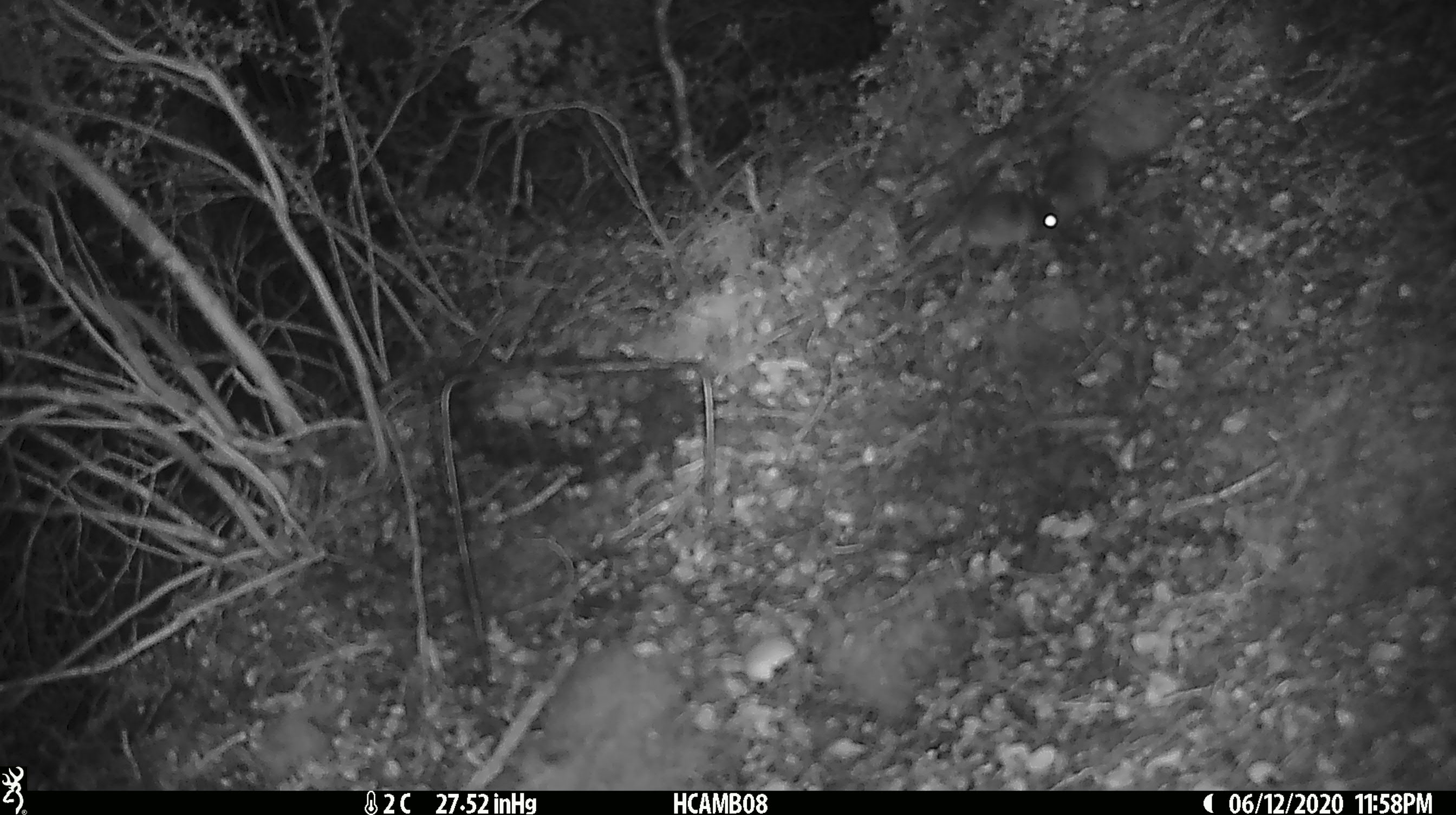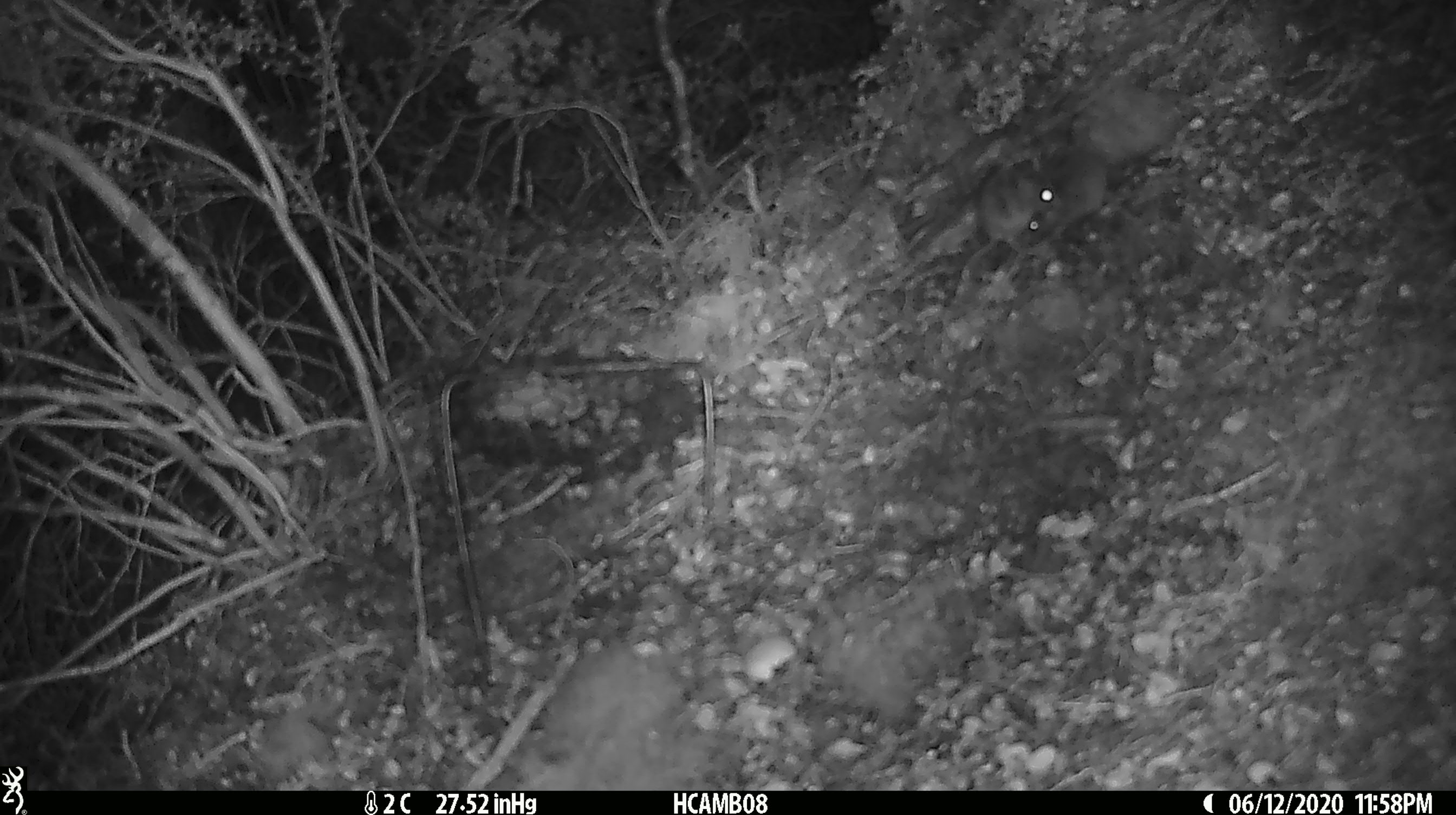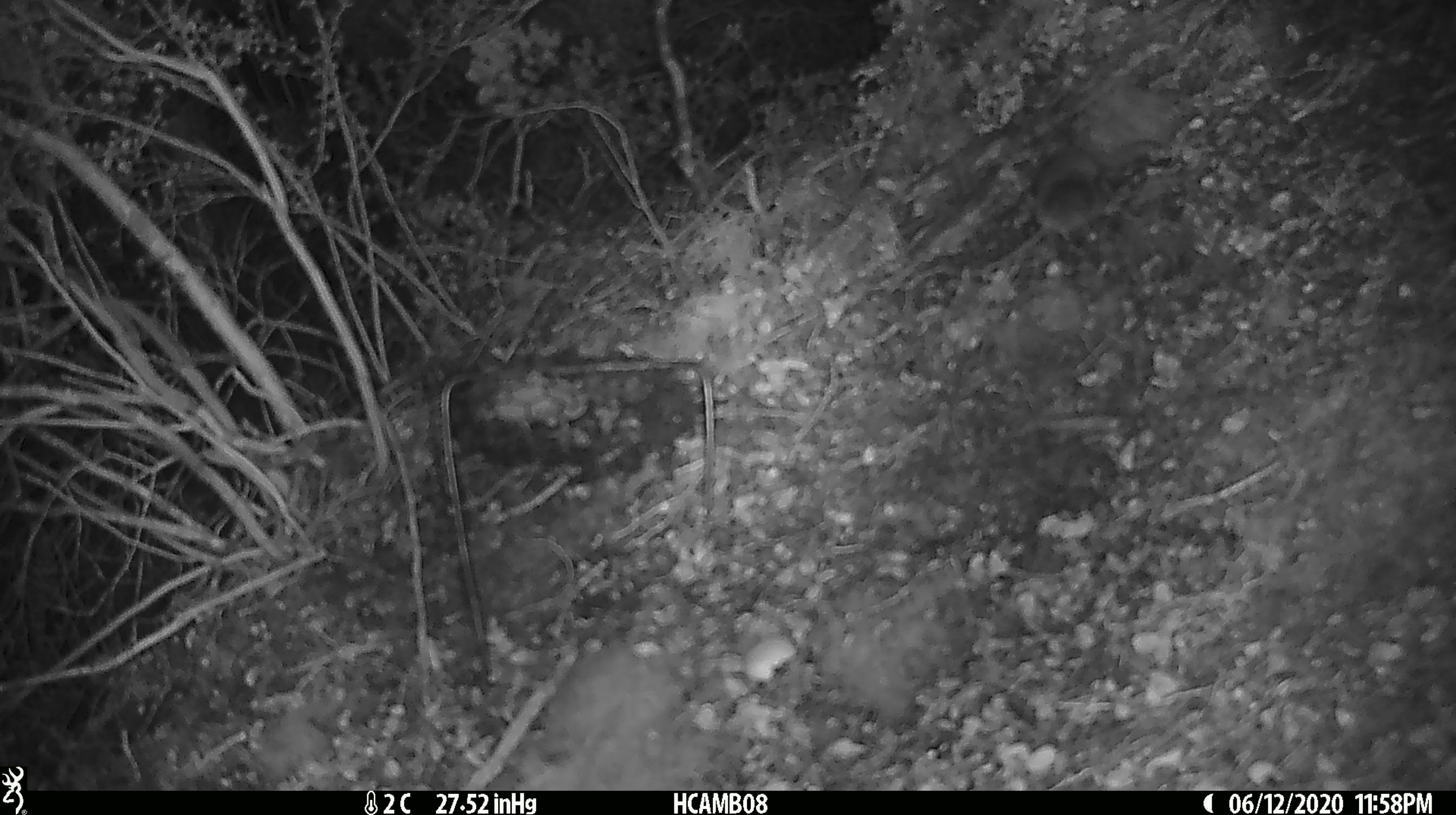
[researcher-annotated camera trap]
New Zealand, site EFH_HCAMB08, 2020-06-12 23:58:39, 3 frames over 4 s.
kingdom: Animalia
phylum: Chordata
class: Mammalia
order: Rodentia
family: Muridae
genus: Mus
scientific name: Mus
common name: mouse